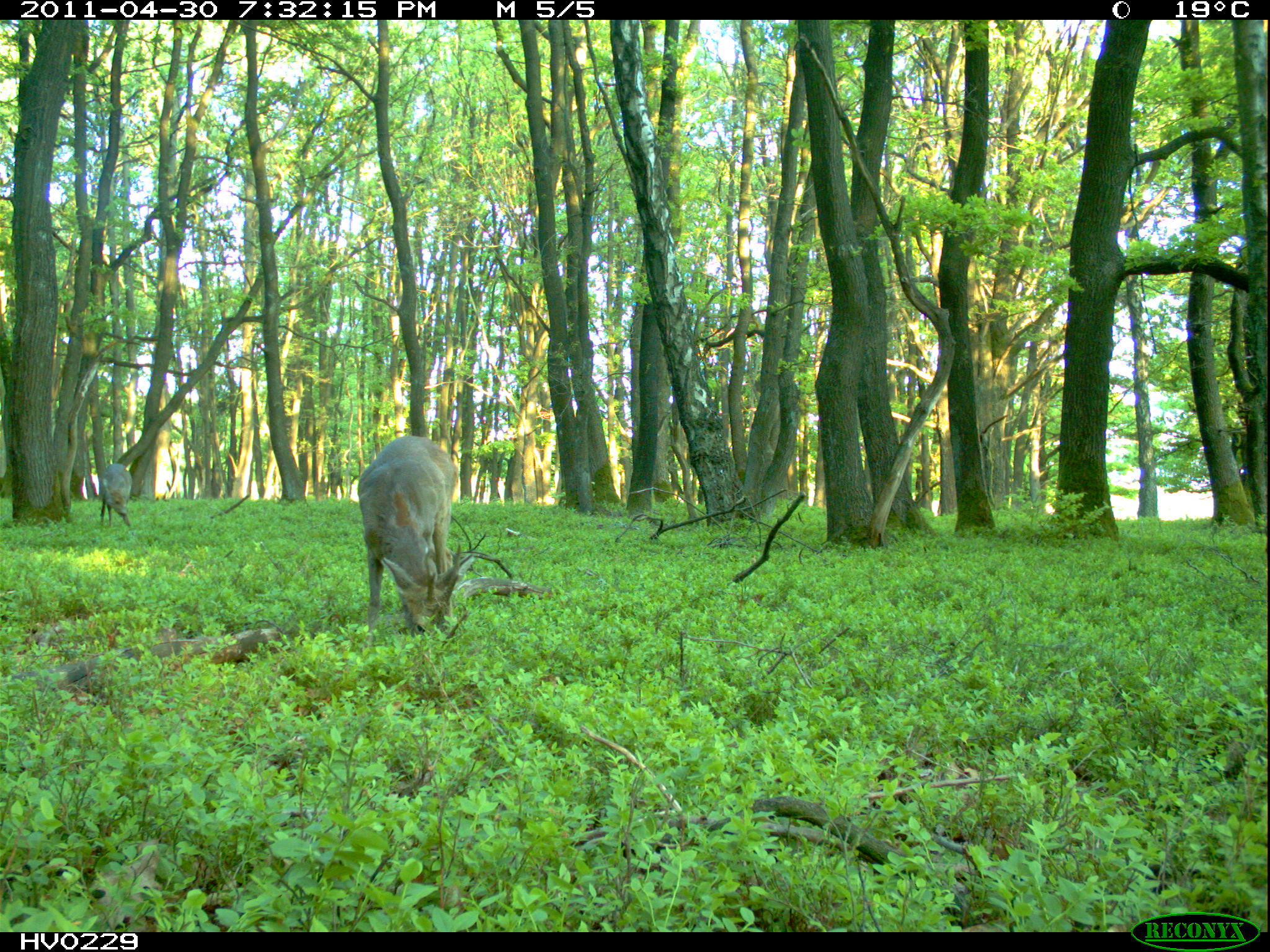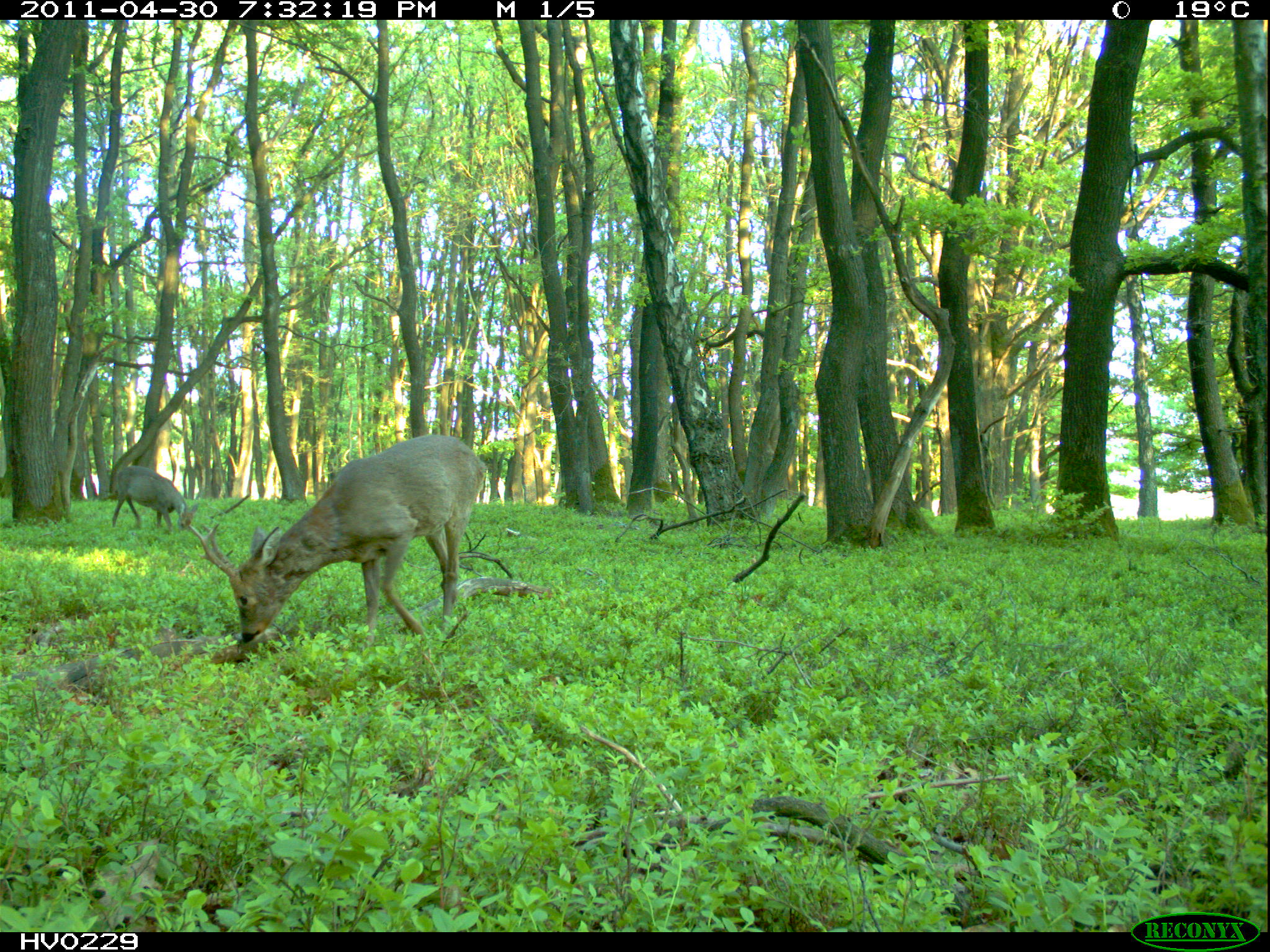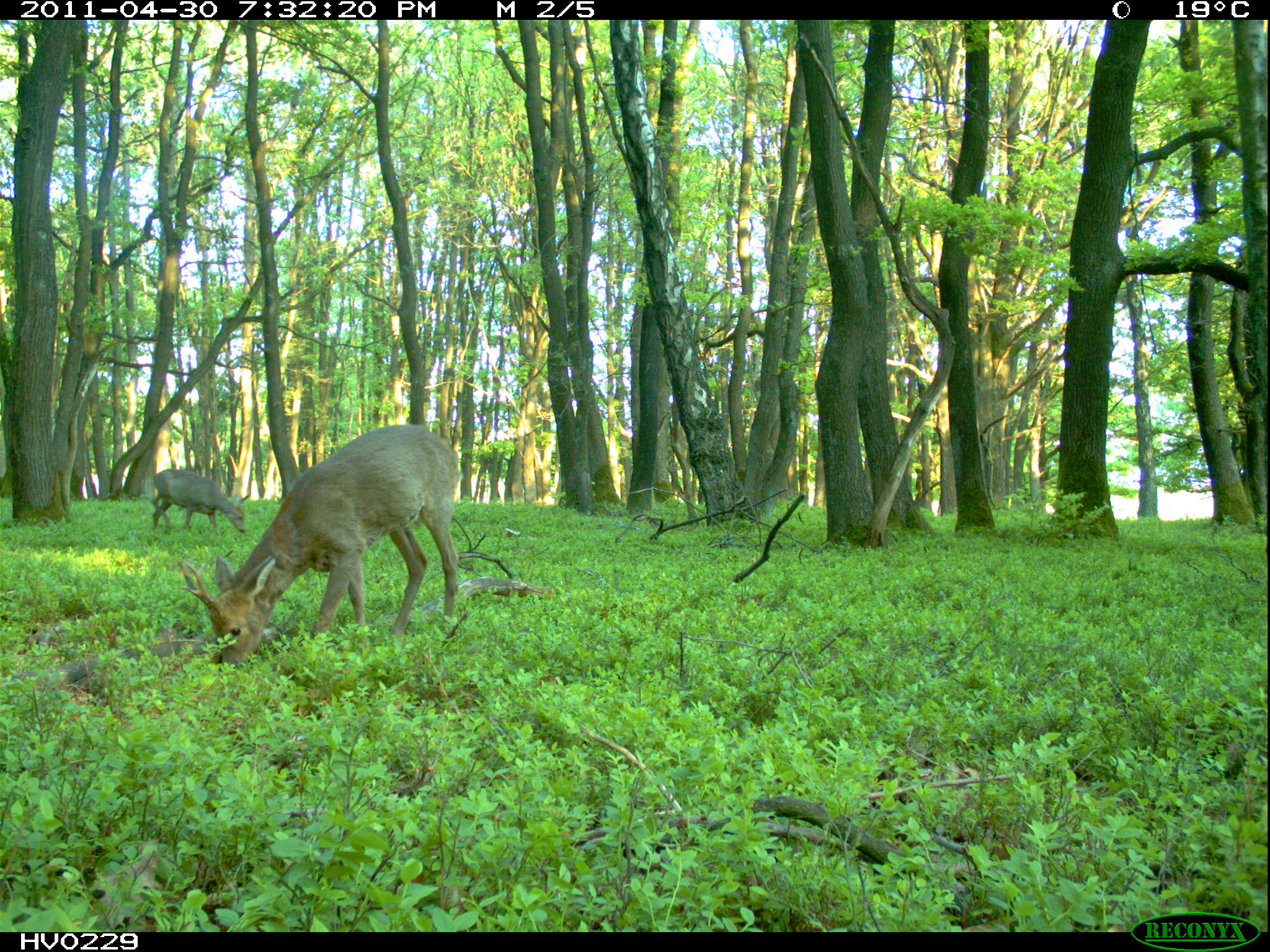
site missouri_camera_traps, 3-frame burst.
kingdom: Animalia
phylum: Chordata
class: Mammalia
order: Artiodactyla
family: Cervidae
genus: Capreolus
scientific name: Capreolus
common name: roe deer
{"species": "roe deer (Capreolus)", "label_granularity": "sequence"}